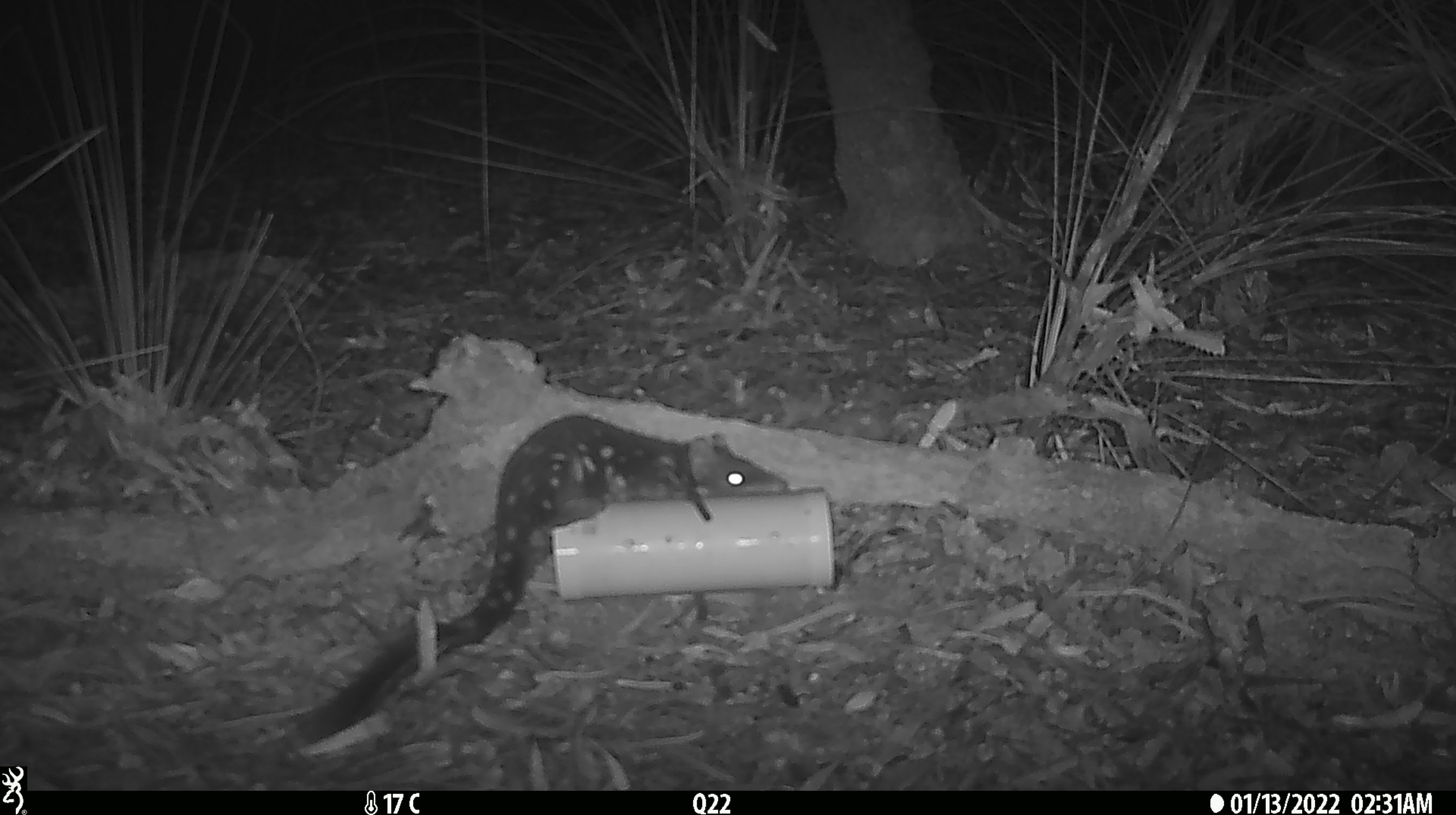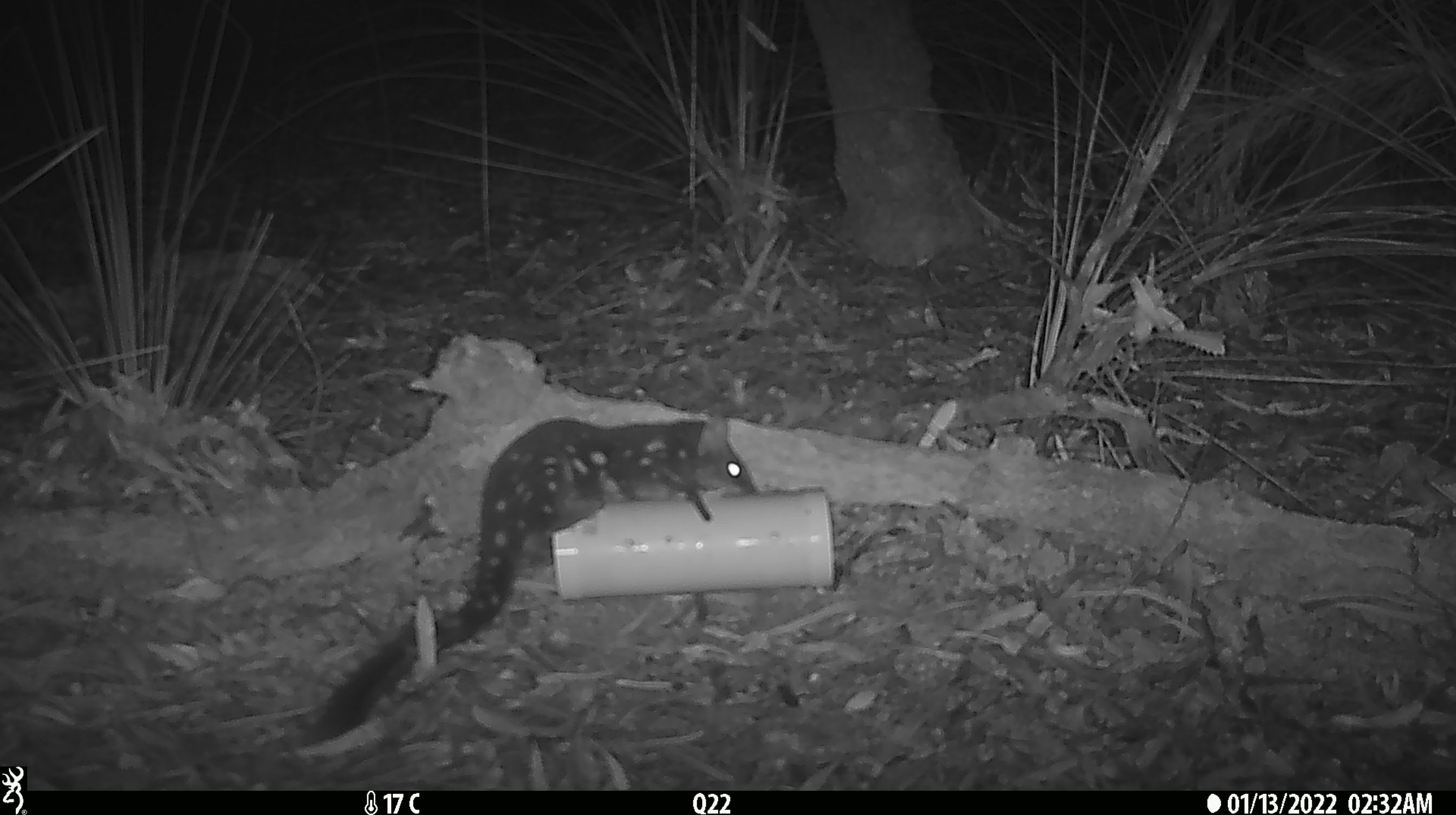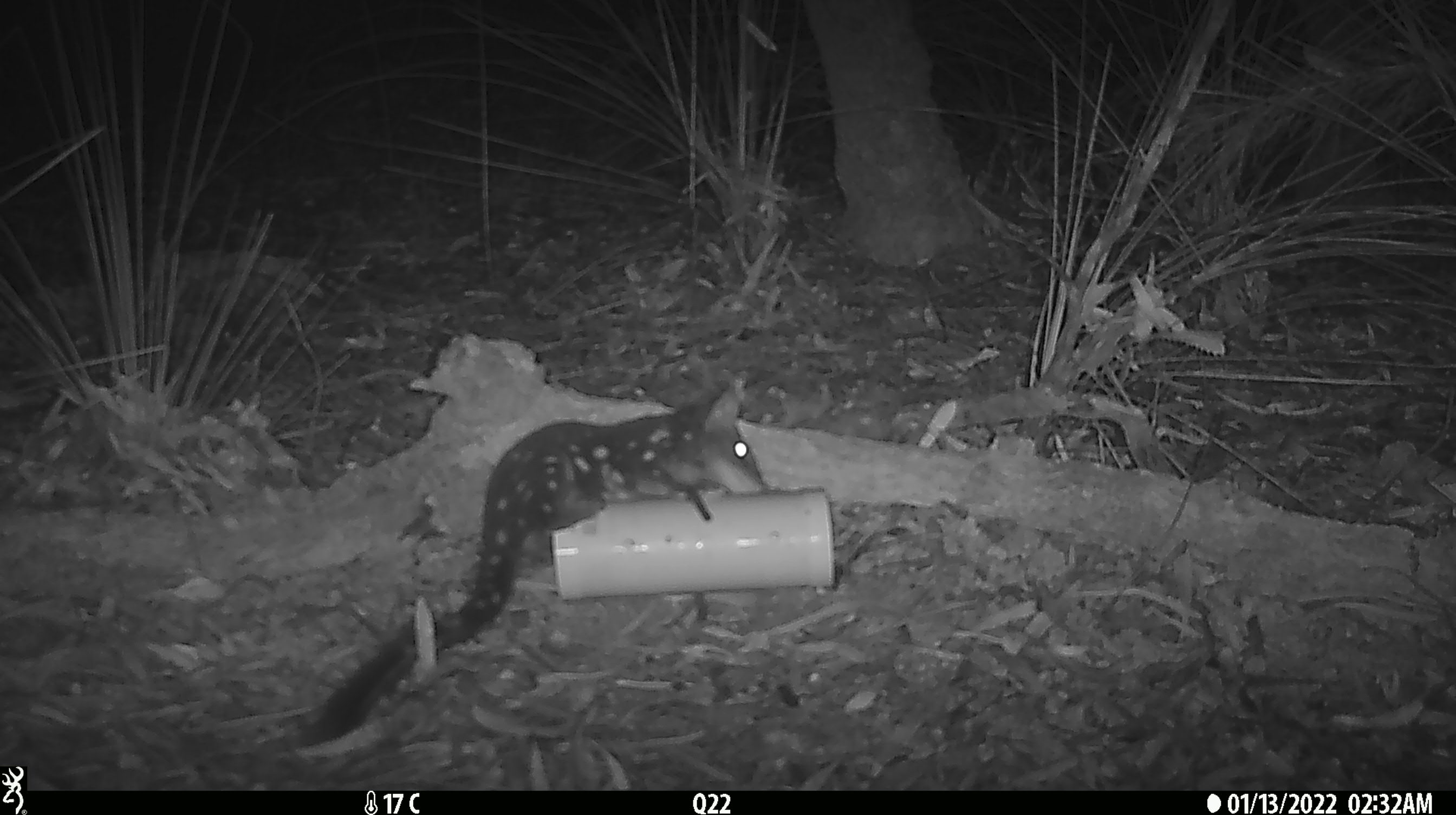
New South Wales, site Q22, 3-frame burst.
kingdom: Animalia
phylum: Chordata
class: Mammalia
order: Dasyuromorphia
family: Dasyuridae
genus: Dasyurus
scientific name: Dasyurus maculatus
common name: spotted-tailed quoll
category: quoll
Quoll (spotted-tailed quoll) (Dasyurus maculatus).